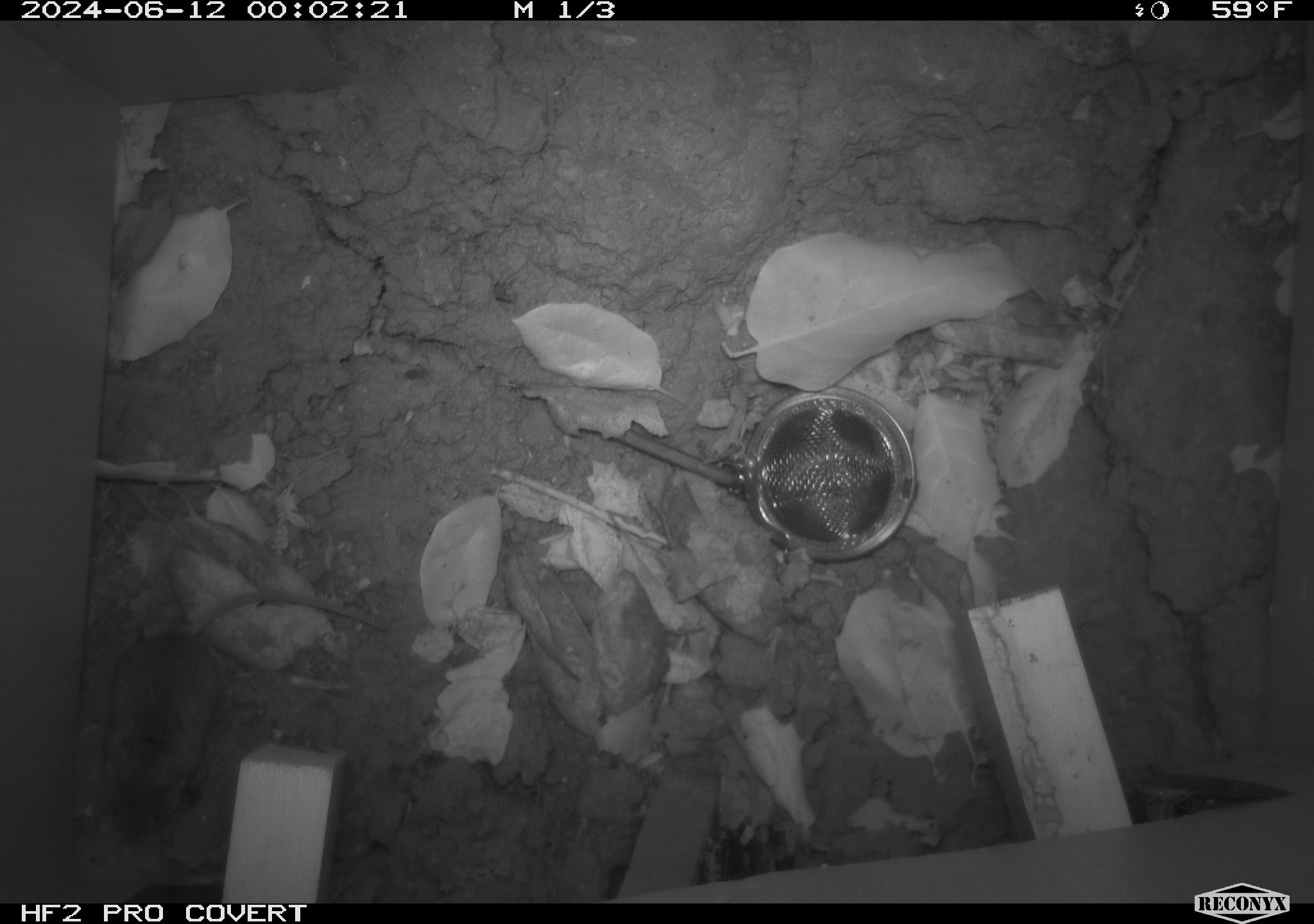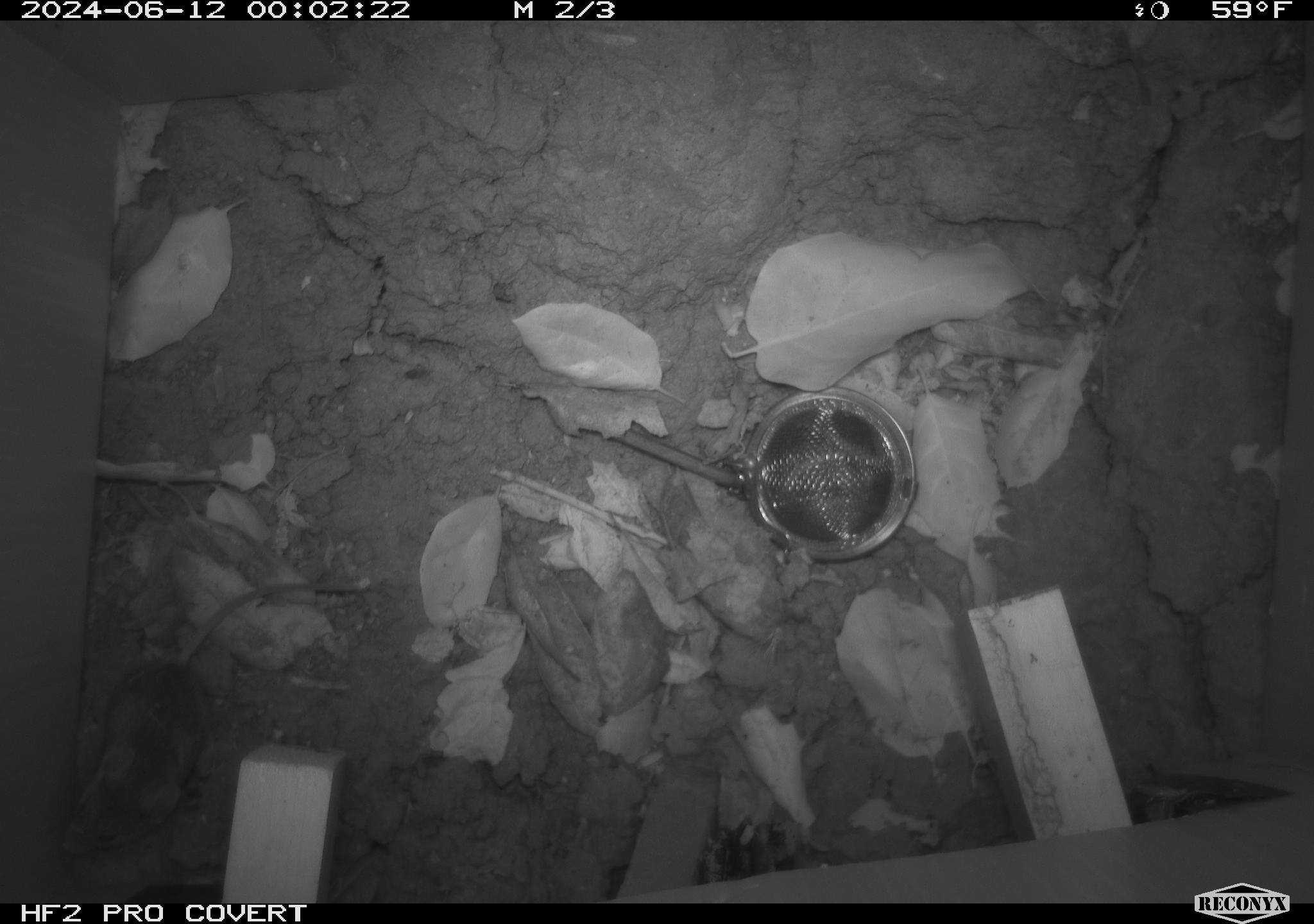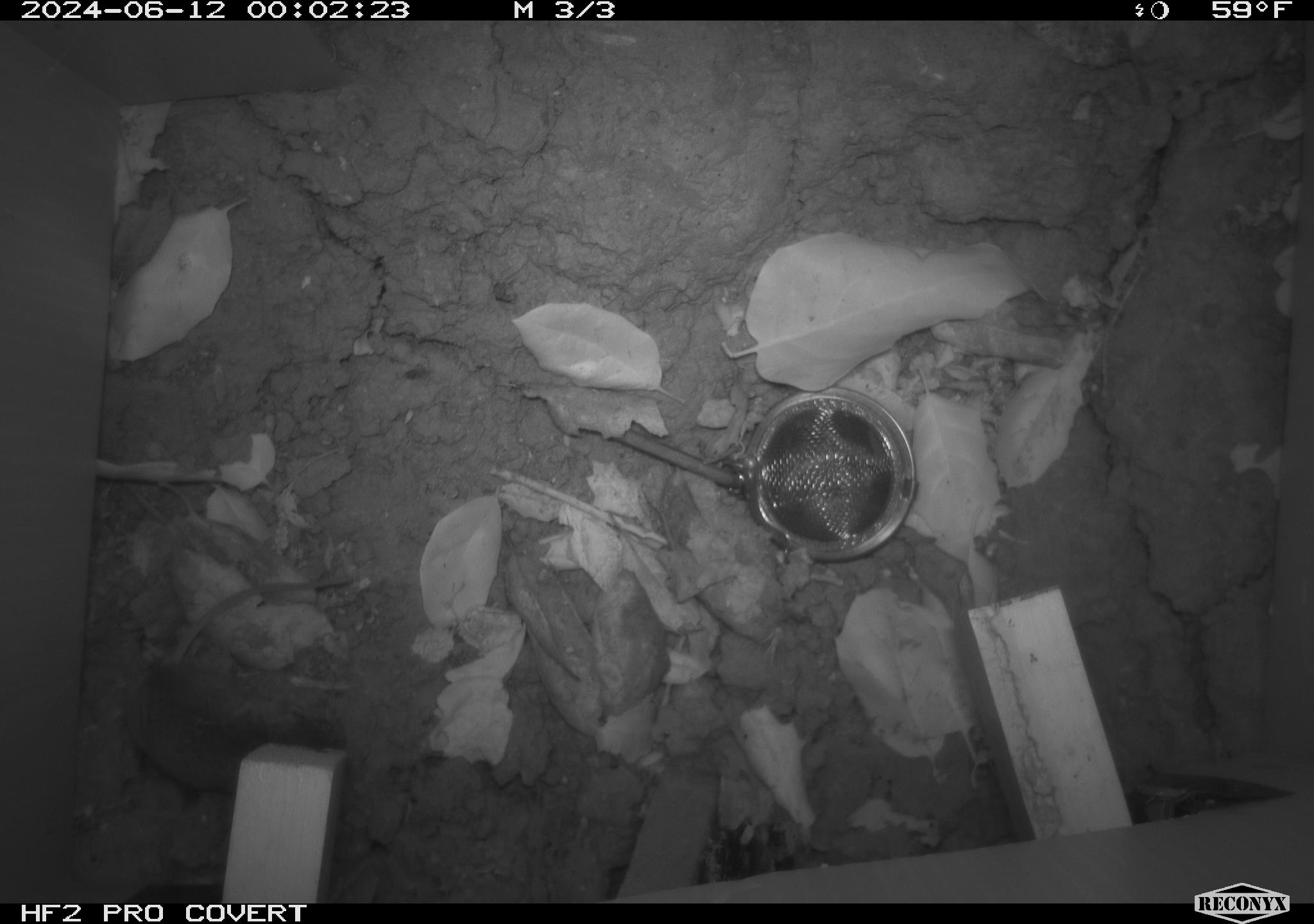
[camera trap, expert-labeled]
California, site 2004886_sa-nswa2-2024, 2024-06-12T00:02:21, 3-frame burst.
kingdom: Animalia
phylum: Chordata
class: Mammalia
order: Rodentia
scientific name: Rodentia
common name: rodent